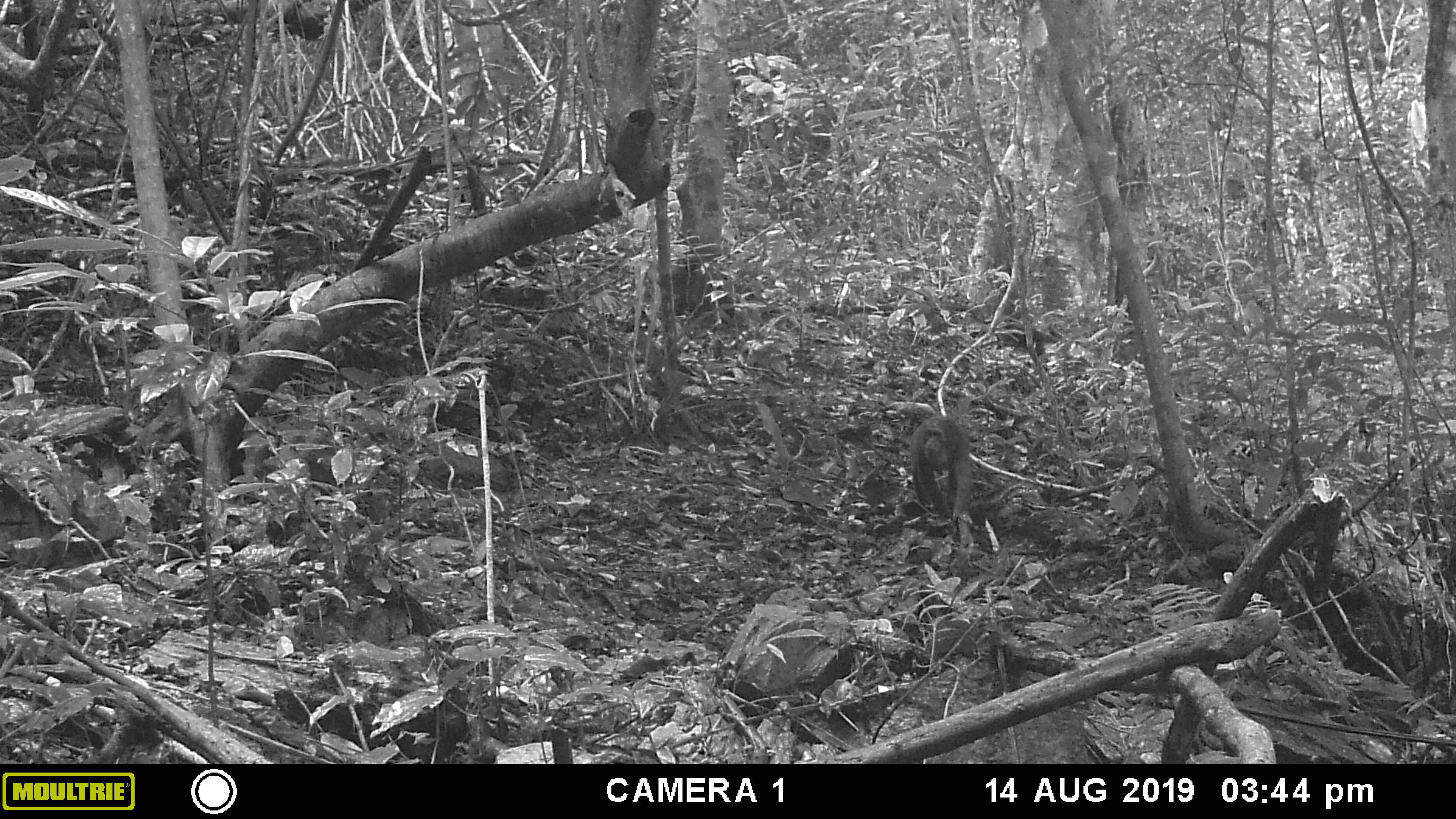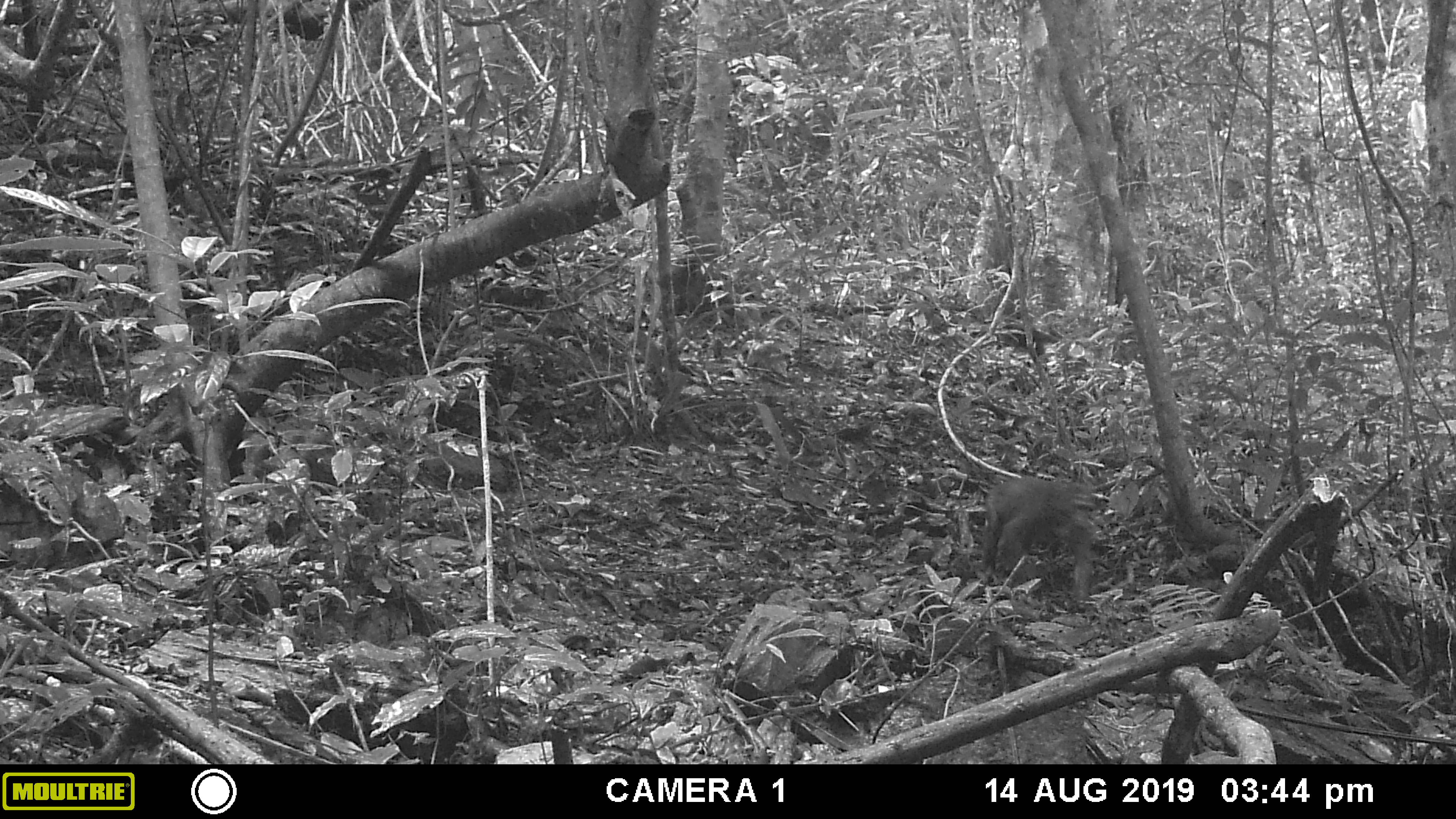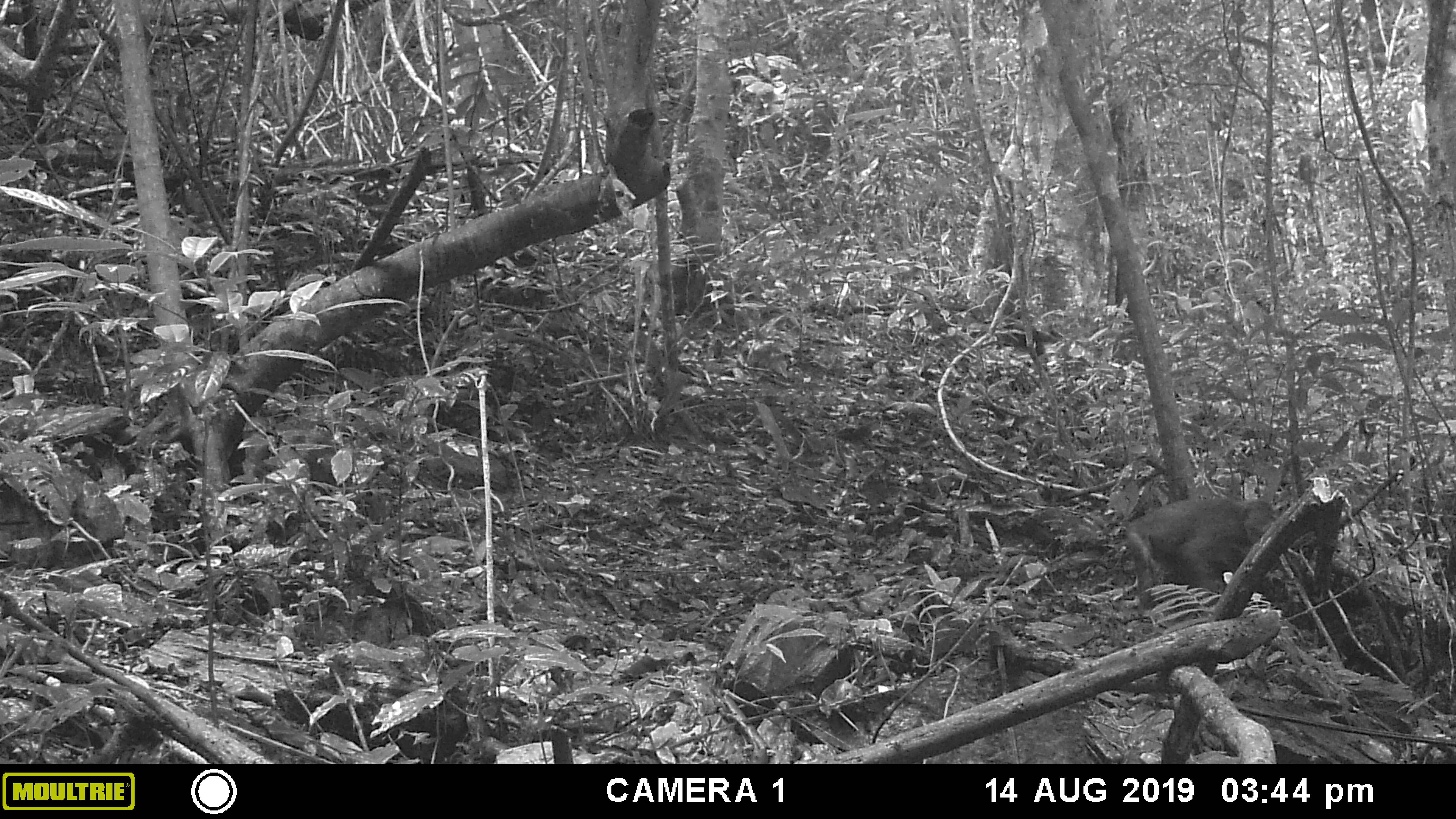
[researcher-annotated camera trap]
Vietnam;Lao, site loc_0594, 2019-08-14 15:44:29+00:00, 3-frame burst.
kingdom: Animalia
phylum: Chordata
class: Mammalia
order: Primates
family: Cercopithecidae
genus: Macaca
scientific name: Macaca arctoides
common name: stump-tailed macaque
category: stump tailed macaque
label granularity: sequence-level